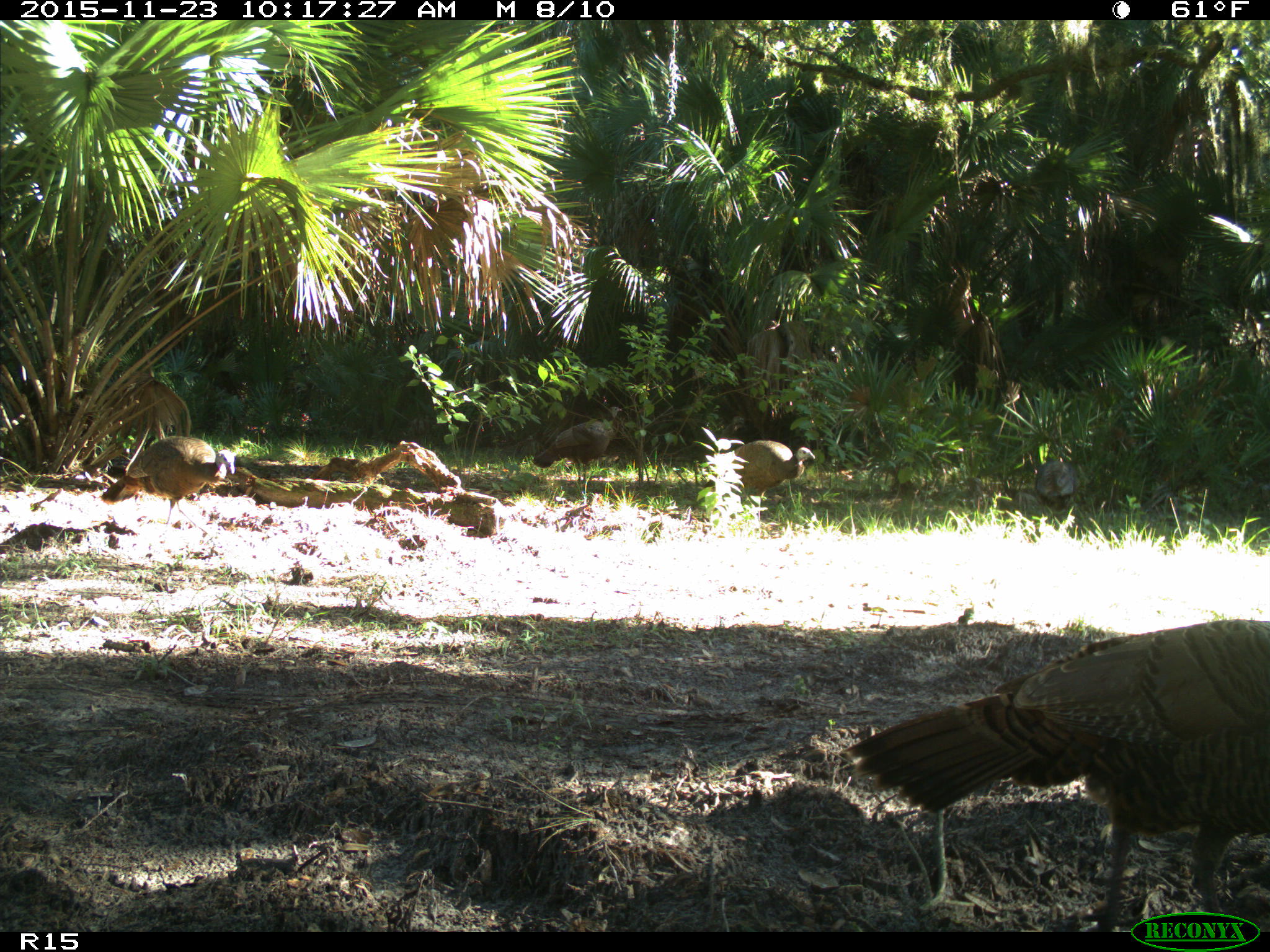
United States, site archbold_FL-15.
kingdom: Animalia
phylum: Chordata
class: Aves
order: Galliformes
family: Phasianidae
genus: Meleagris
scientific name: Meleagris gallopavo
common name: wild turkey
Meleagris gallopavo (wild turkey).